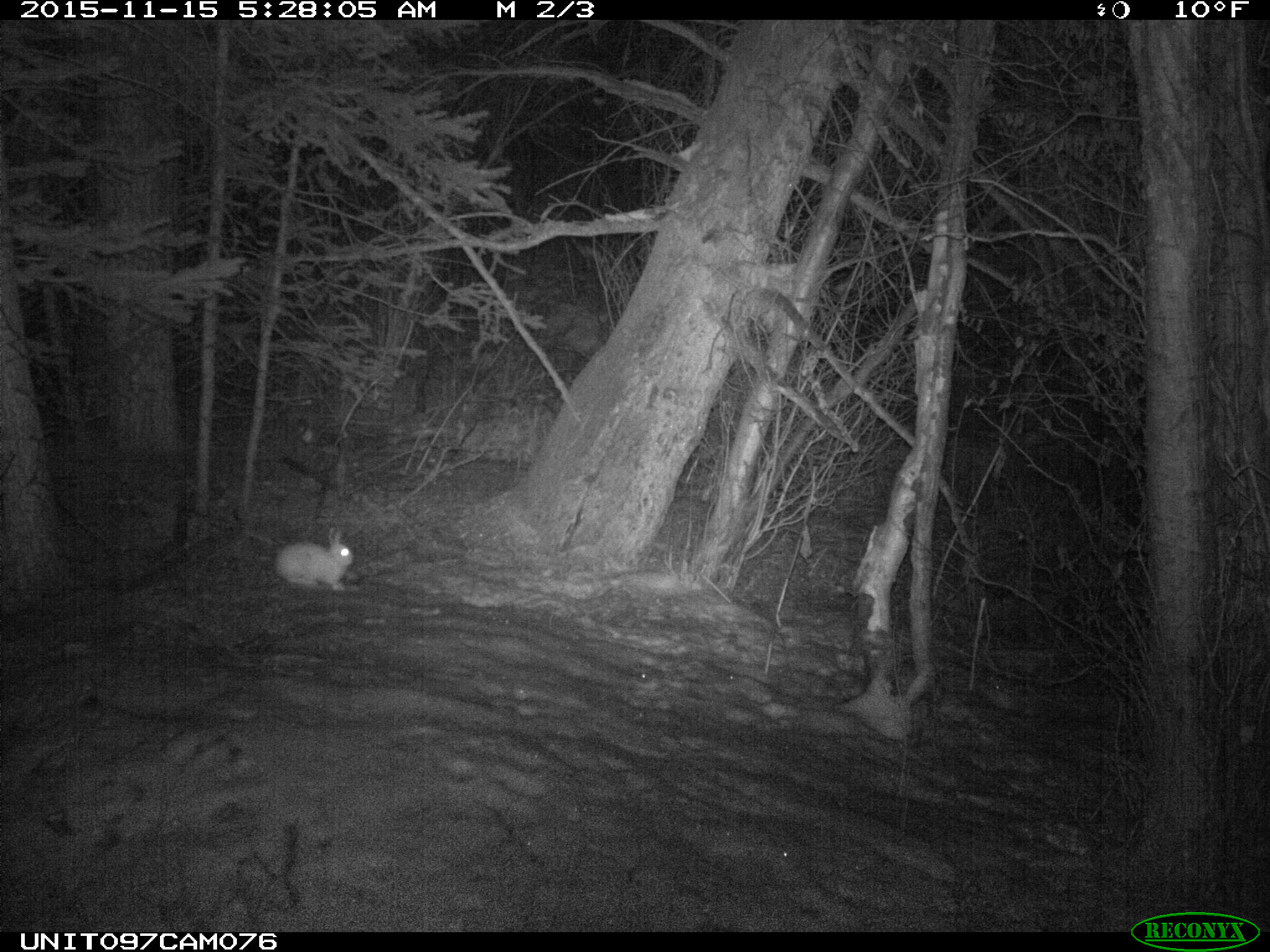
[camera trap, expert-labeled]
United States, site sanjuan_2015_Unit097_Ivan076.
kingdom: Animalia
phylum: Chordata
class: Mammalia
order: Lagomorpha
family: Leporidae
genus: Lepus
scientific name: Lepus americanus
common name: snowshoe hare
Lepus americanus (snowshoe hare).